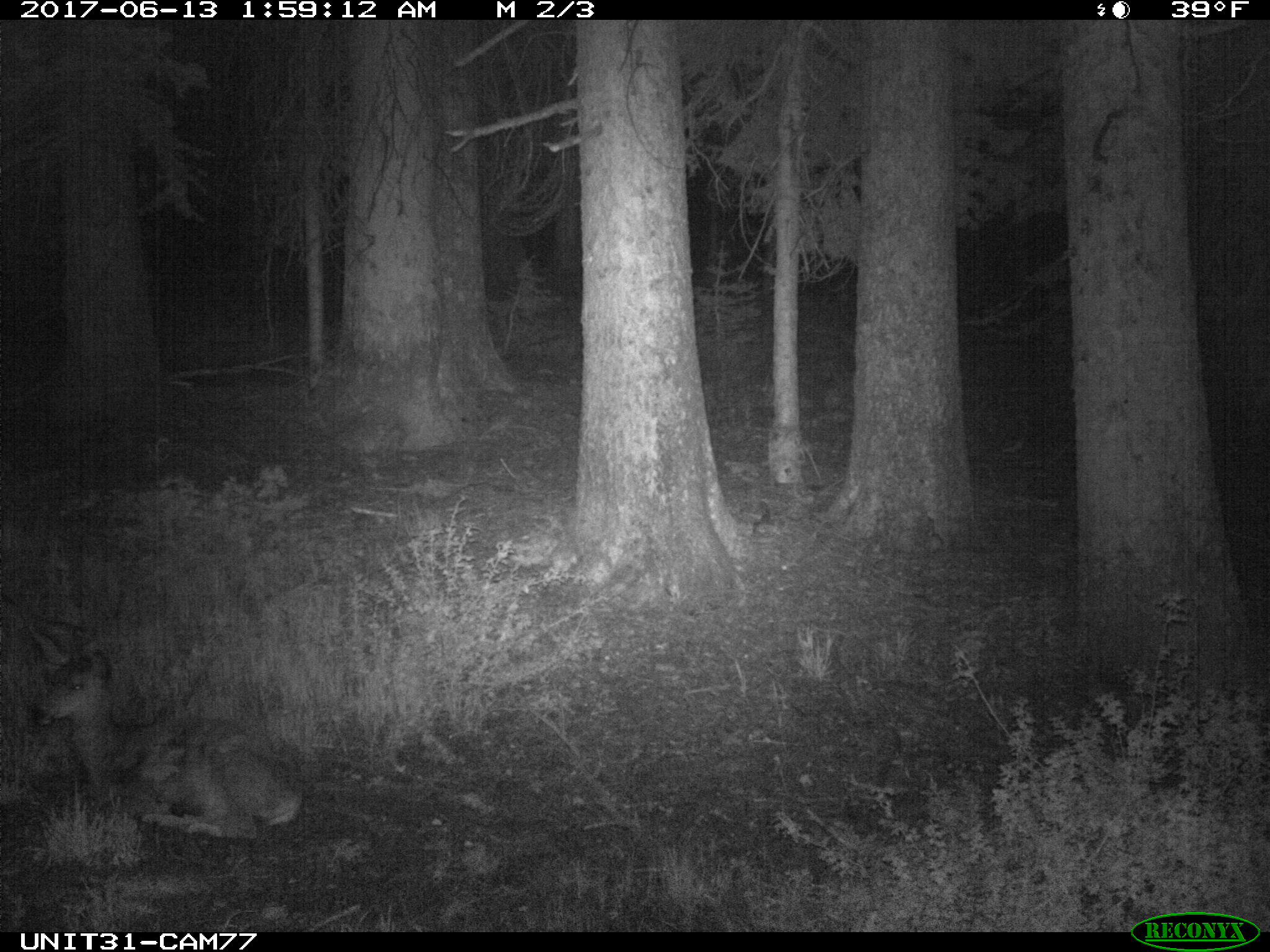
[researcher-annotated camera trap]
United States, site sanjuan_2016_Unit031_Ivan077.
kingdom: Animalia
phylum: Chordata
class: Mammalia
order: Artiodactyla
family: Cervidae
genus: Odocoileus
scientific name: Odocoileus hemionus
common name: mule deer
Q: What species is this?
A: Odocoileus hemionus (mule deer).